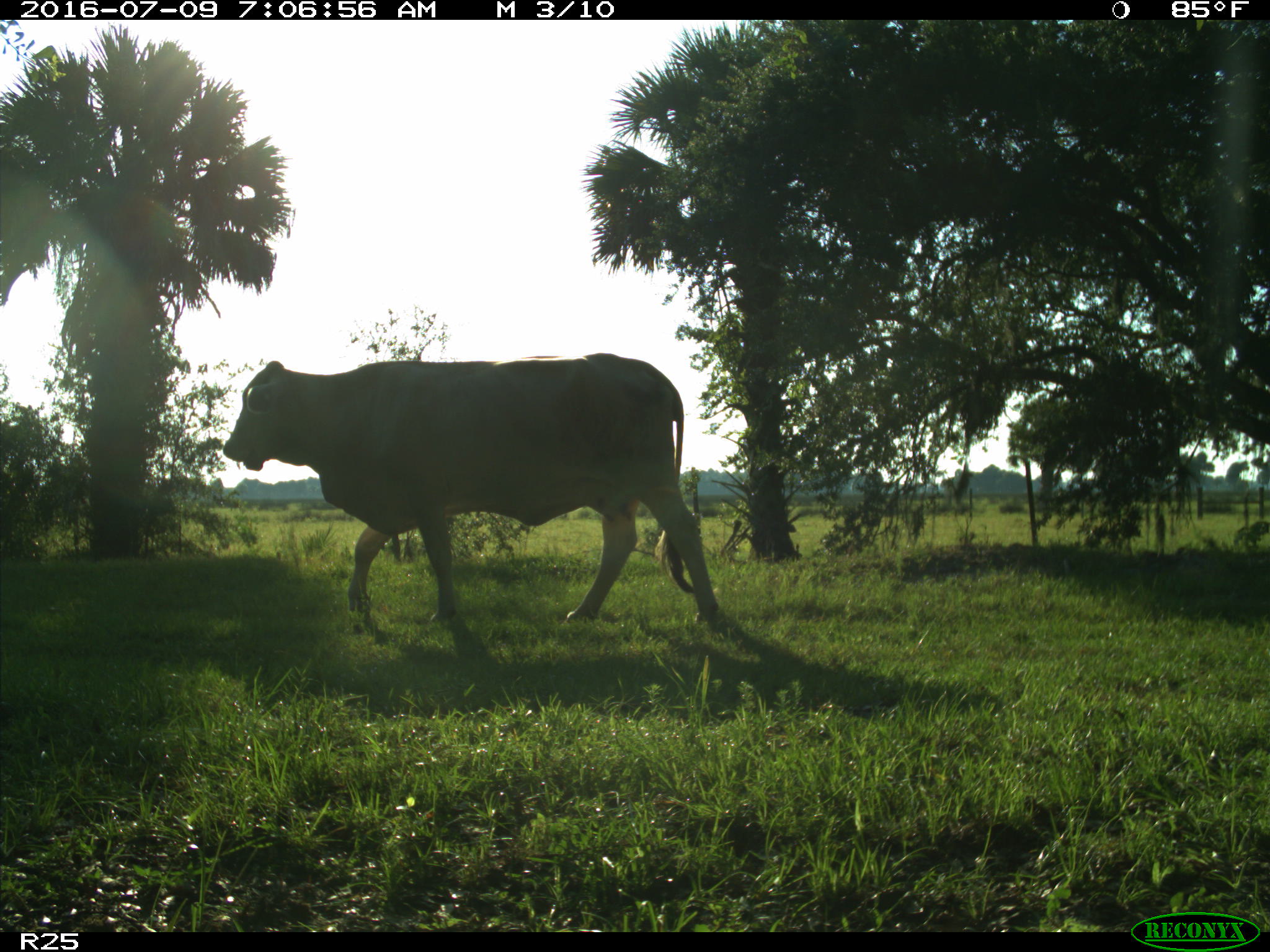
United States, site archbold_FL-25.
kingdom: Animalia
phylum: Chordata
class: Mammalia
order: Artiodactyla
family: Bovidae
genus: Bos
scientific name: Bos taurus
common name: domestic cow